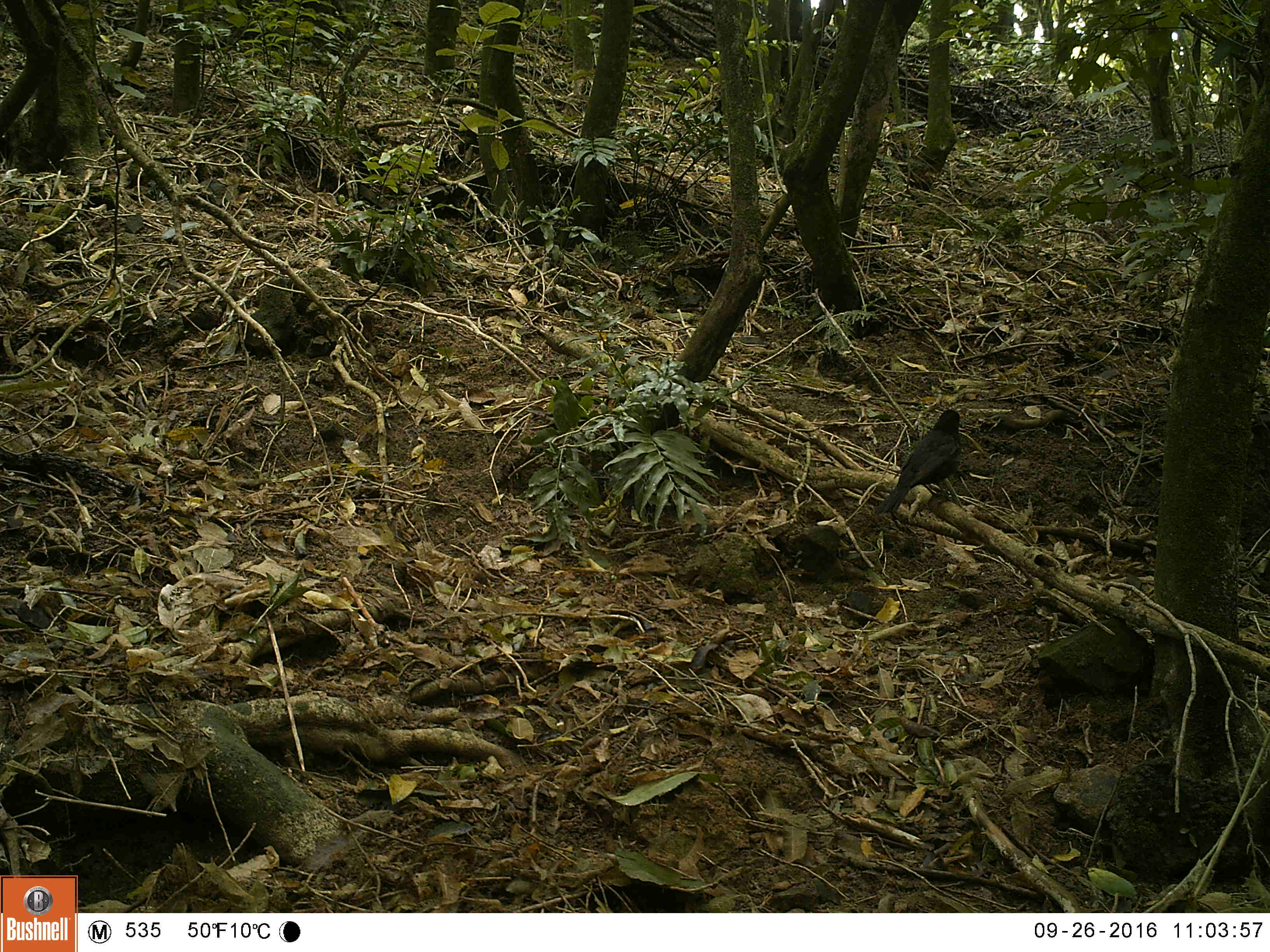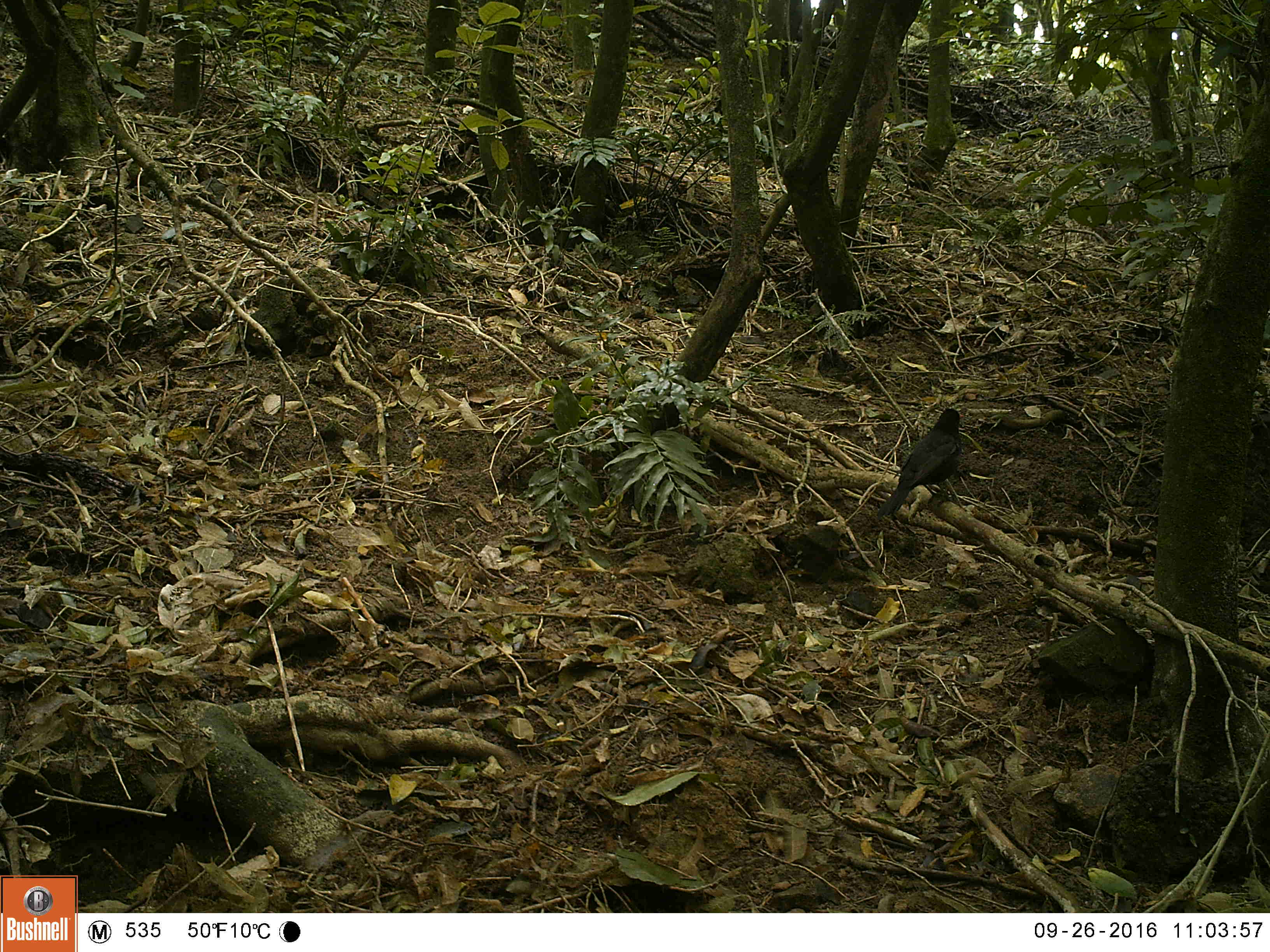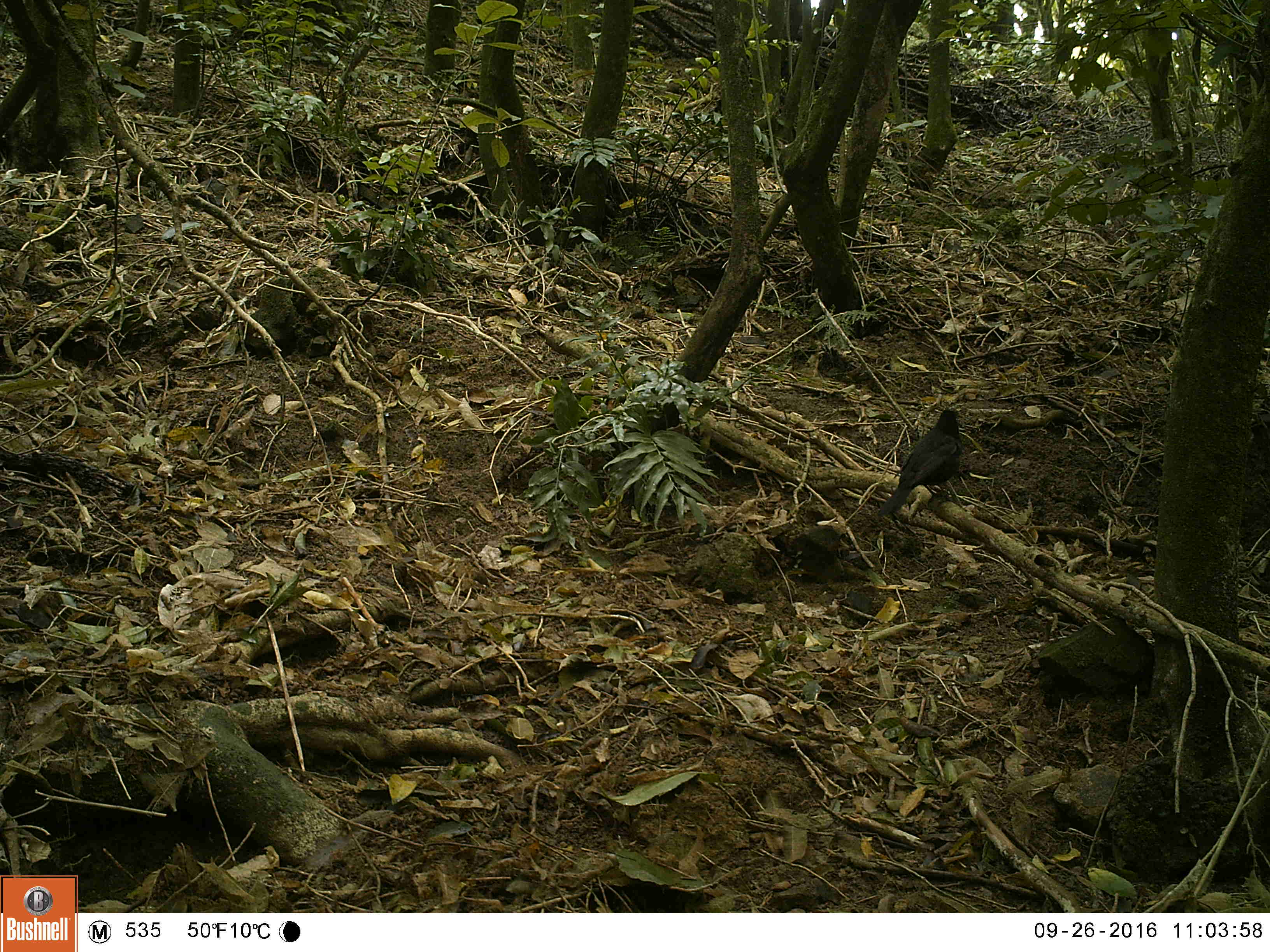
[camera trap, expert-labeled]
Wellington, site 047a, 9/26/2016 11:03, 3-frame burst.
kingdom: Animalia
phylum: Chordata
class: Aves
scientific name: Aves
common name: bird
Bird (Aves).